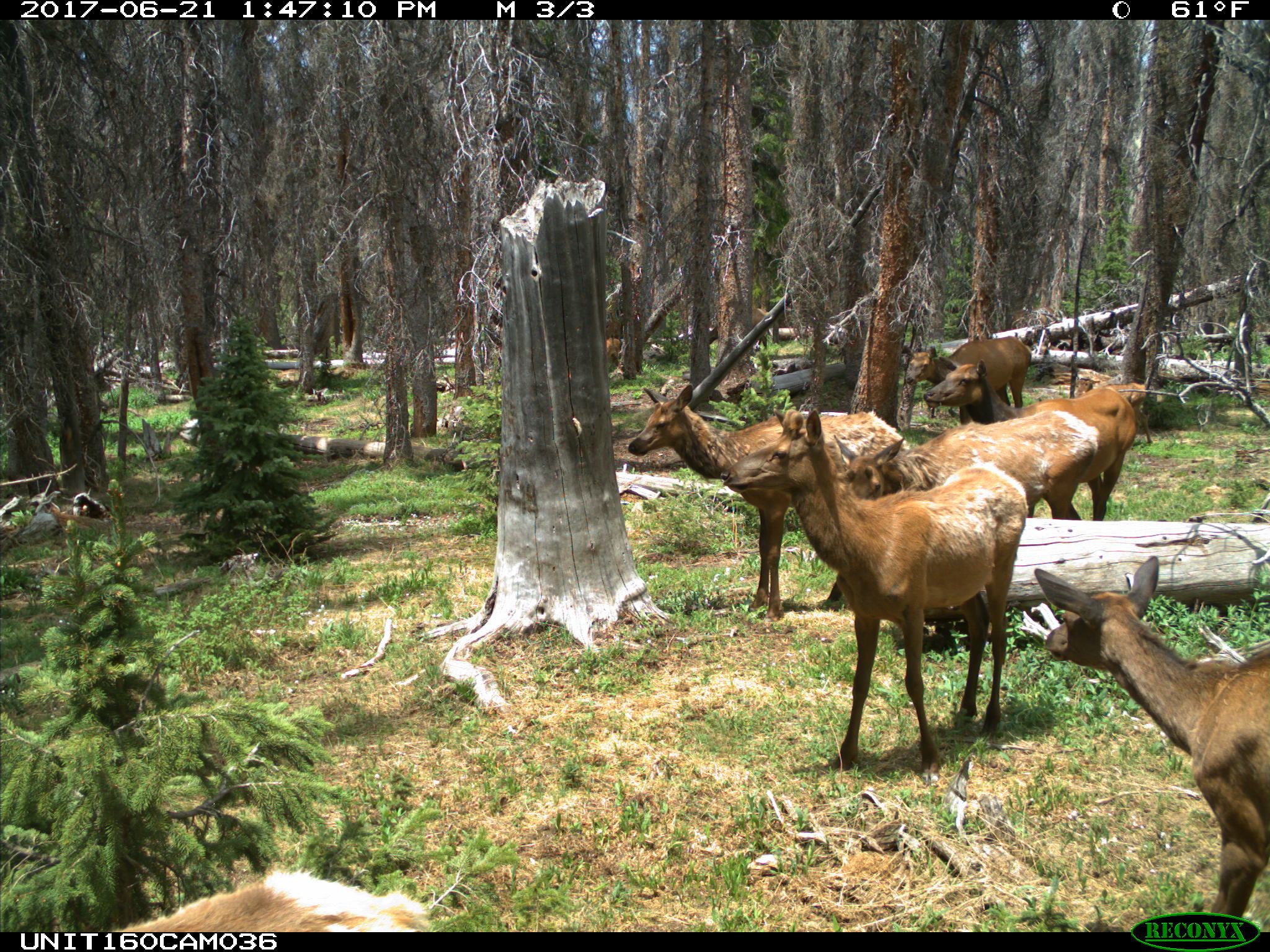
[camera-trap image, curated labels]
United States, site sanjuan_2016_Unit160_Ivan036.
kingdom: Animalia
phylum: Chordata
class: Mammalia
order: Artiodactyla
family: Cervidae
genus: Cervus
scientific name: Cervus elaphus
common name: red deer